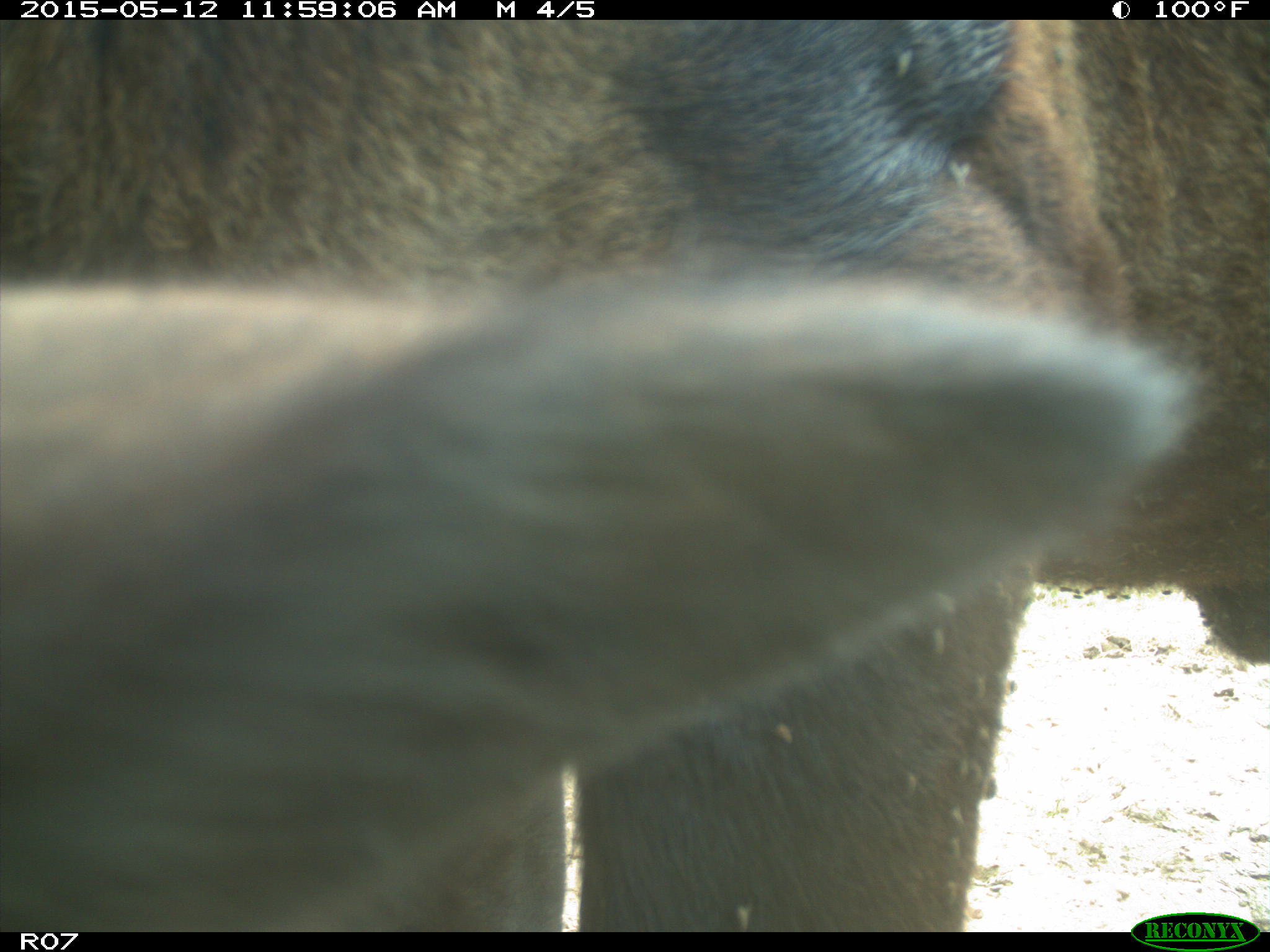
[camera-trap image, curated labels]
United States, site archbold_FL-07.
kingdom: Animalia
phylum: Chordata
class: Mammalia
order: Artiodactyla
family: Bovidae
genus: Bos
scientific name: Bos taurus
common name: domestic cow